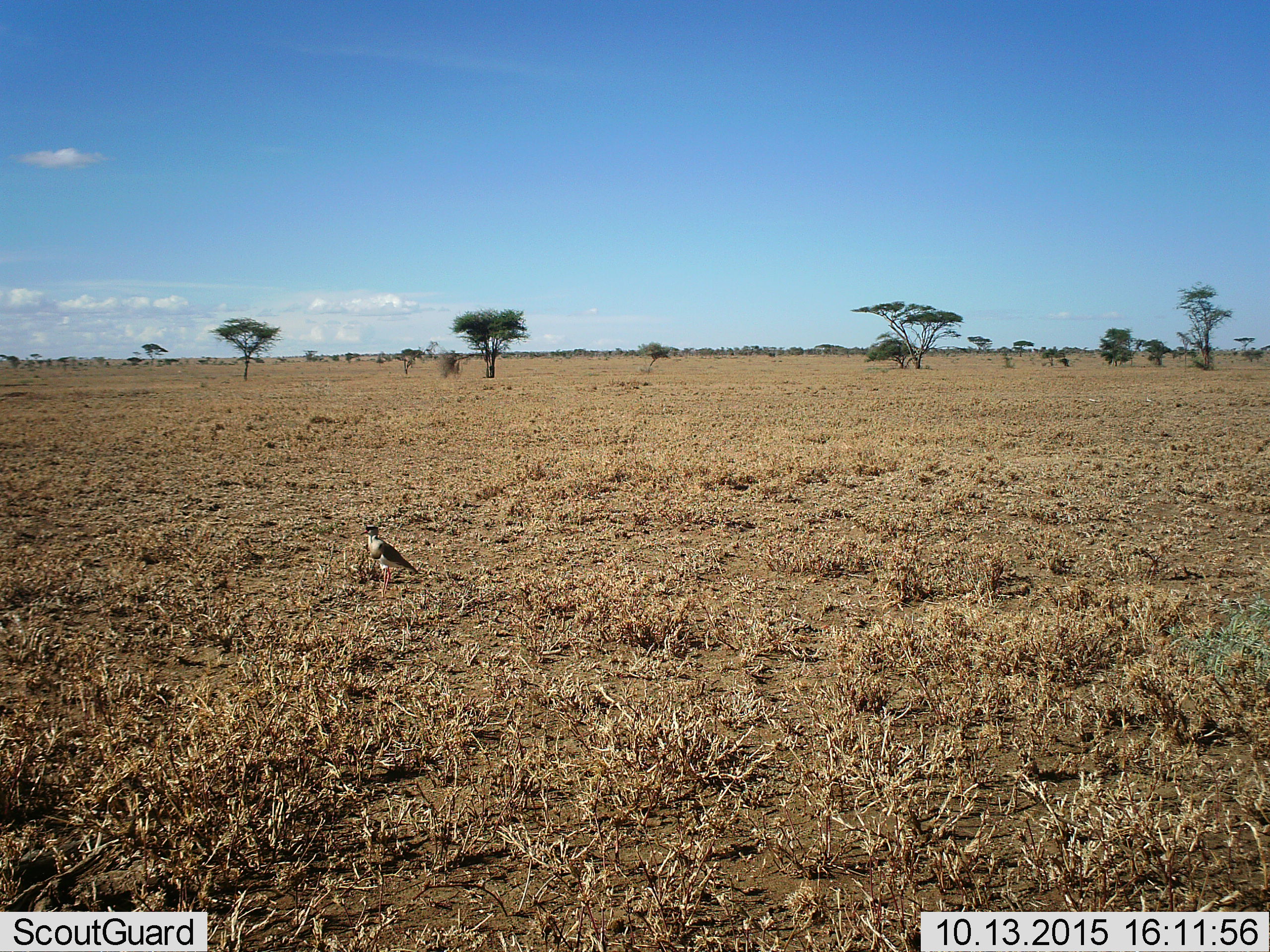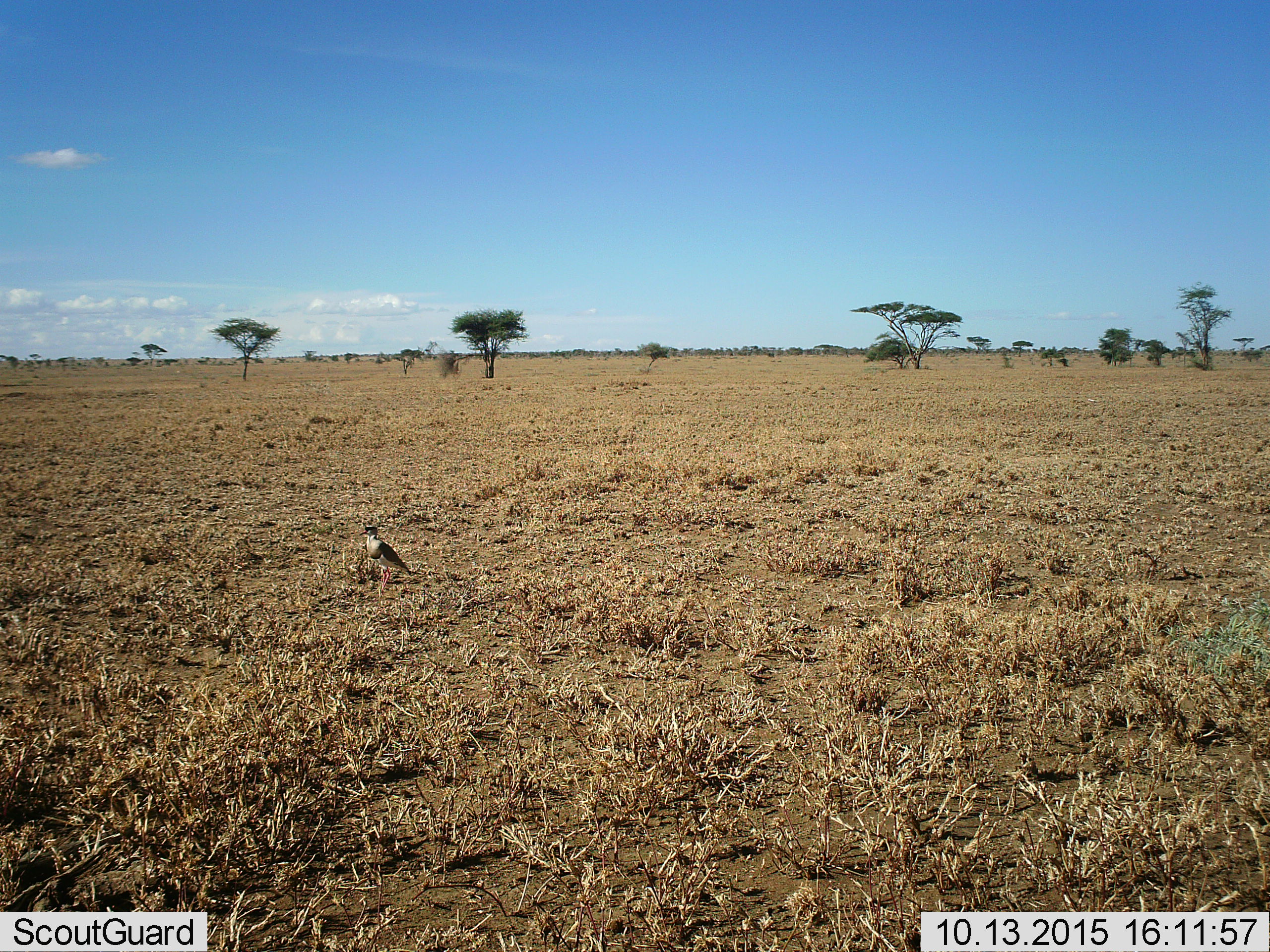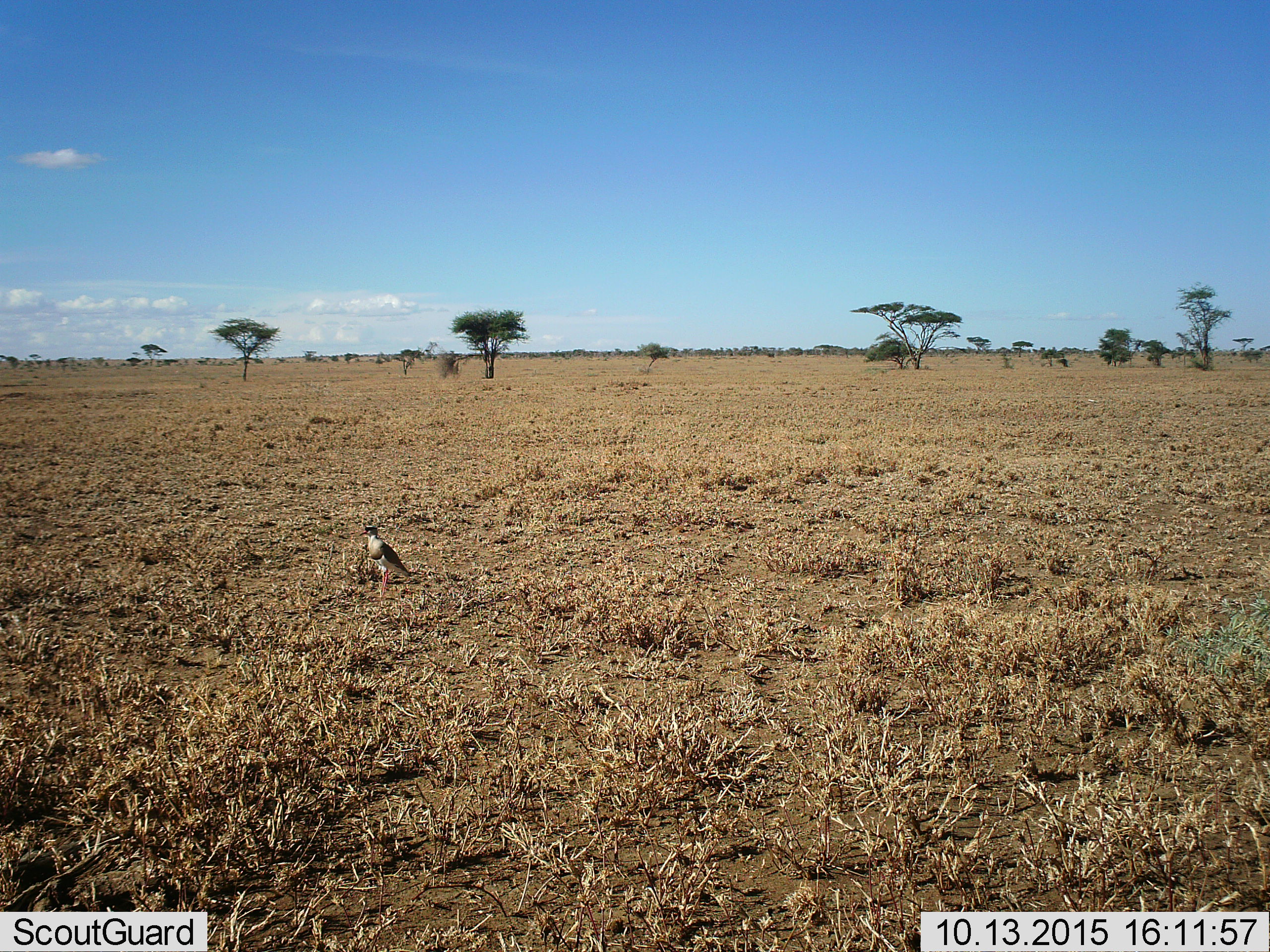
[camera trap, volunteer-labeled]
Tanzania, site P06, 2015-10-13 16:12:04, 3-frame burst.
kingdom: Animalia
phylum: Chordata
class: Aves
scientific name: Aves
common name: bird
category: otherbird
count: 1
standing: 88%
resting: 0%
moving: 0%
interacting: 0%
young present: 0%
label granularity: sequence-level